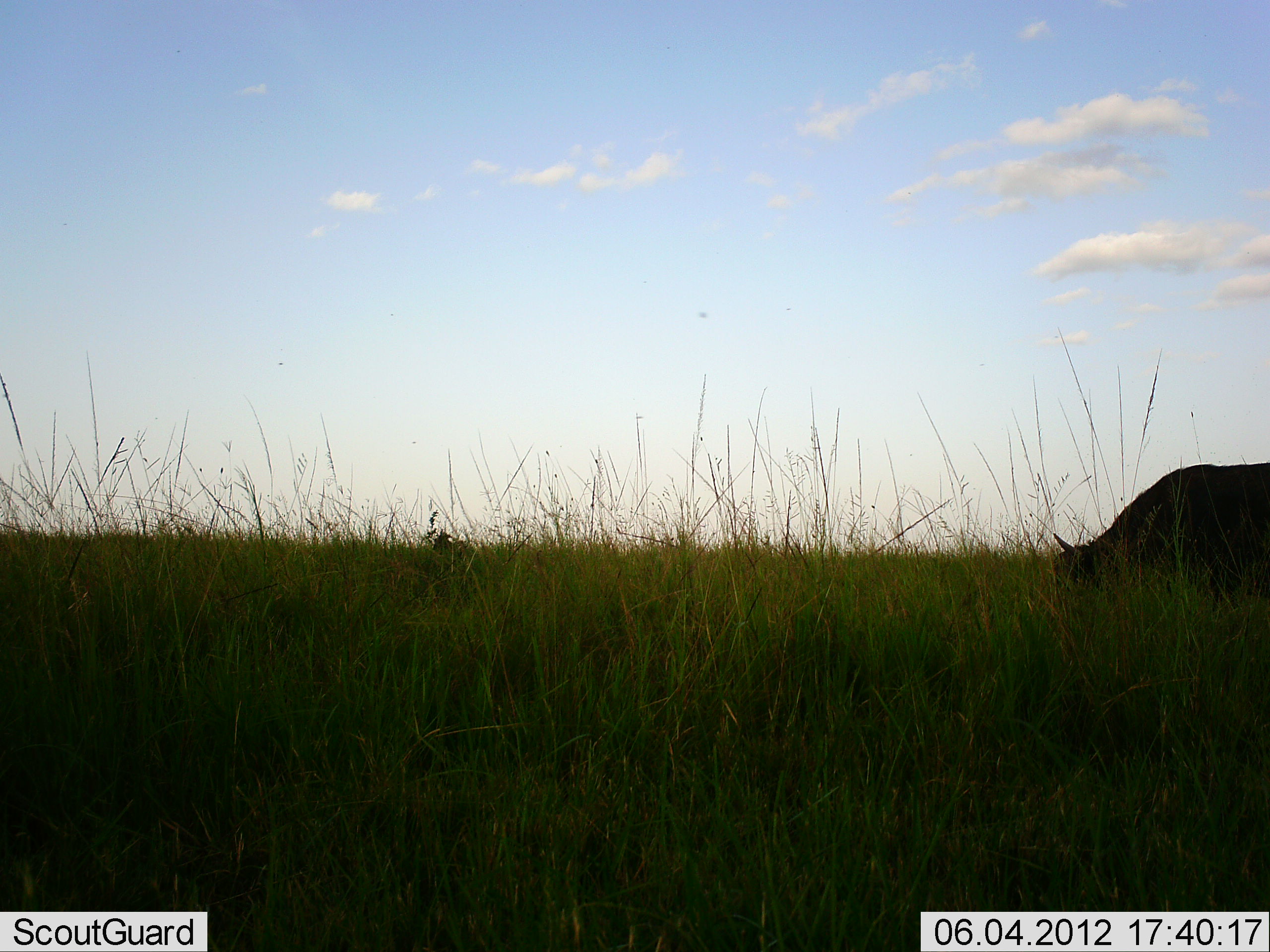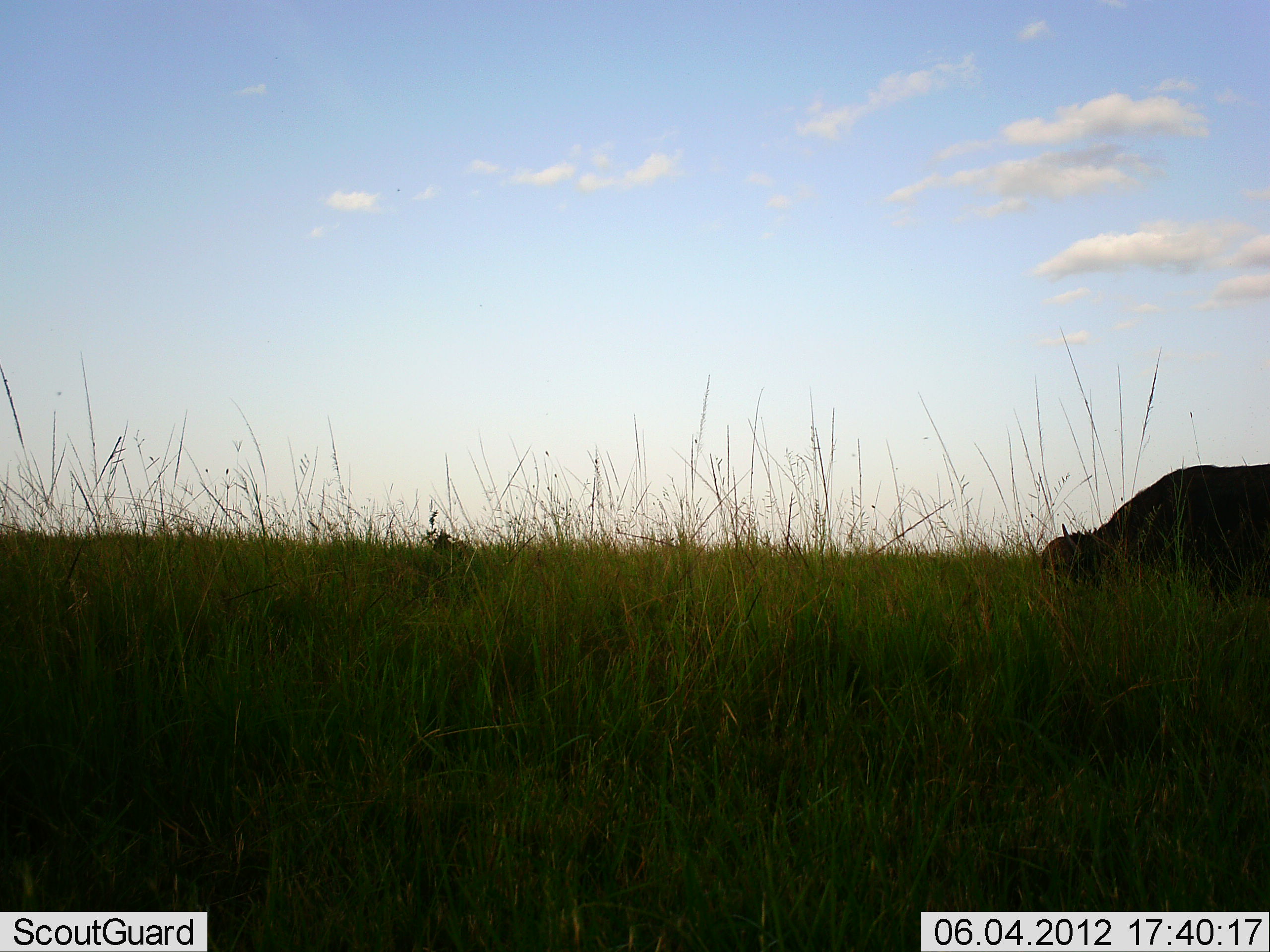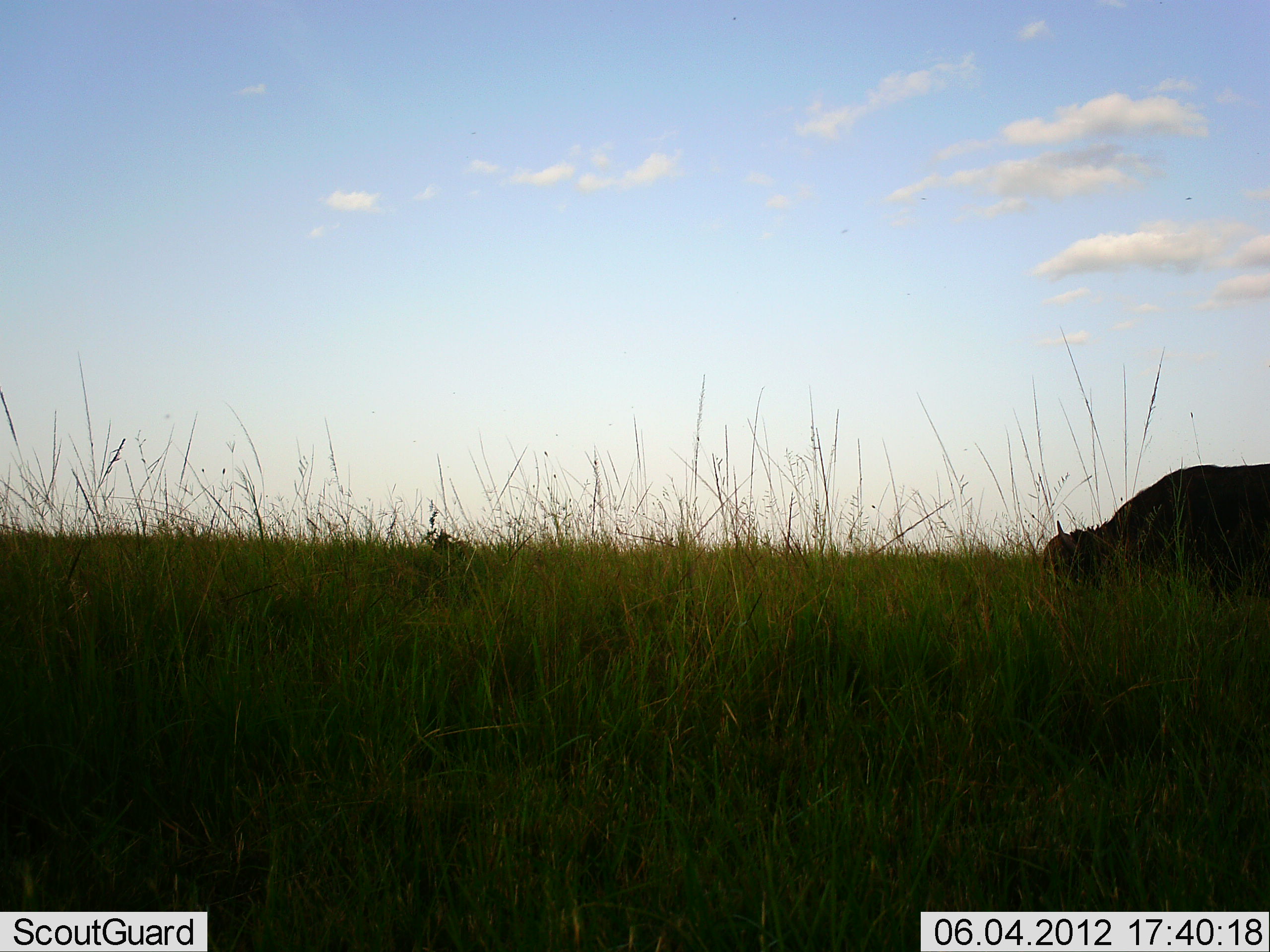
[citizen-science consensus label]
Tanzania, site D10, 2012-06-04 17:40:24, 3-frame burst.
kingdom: Animalia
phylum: Chordata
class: Mammalia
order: Artiodactyla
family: Bovidae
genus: Syncerus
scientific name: Syncerus caffer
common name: cape buffalo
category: buffalo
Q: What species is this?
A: Buffalo (cape buffalo) (Syncerus caffer).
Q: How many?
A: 1.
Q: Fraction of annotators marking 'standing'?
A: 20%.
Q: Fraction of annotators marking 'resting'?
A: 0%.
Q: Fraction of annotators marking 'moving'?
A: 0%.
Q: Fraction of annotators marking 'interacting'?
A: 0%.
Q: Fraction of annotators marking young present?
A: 0%.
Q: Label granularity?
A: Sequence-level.